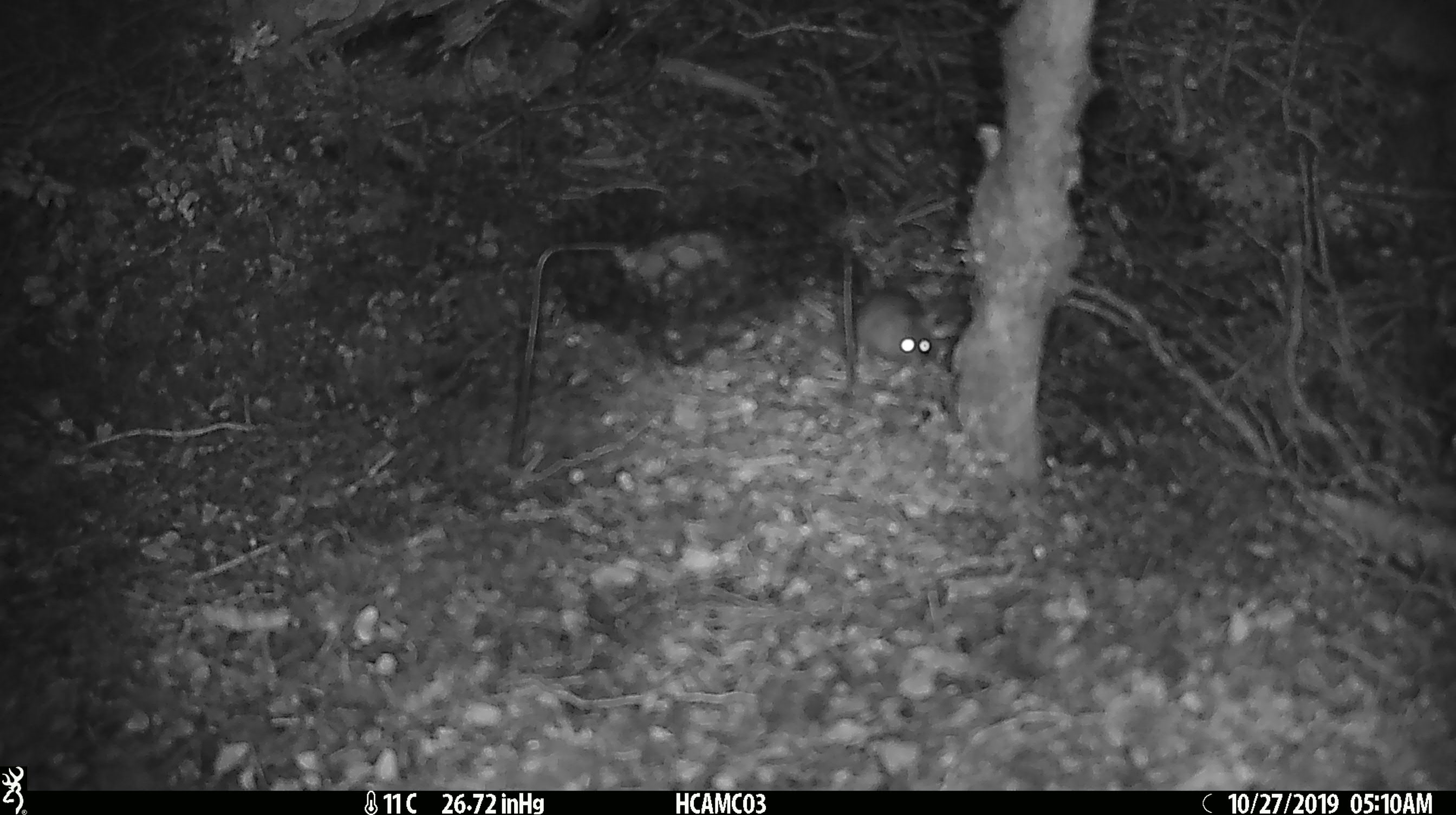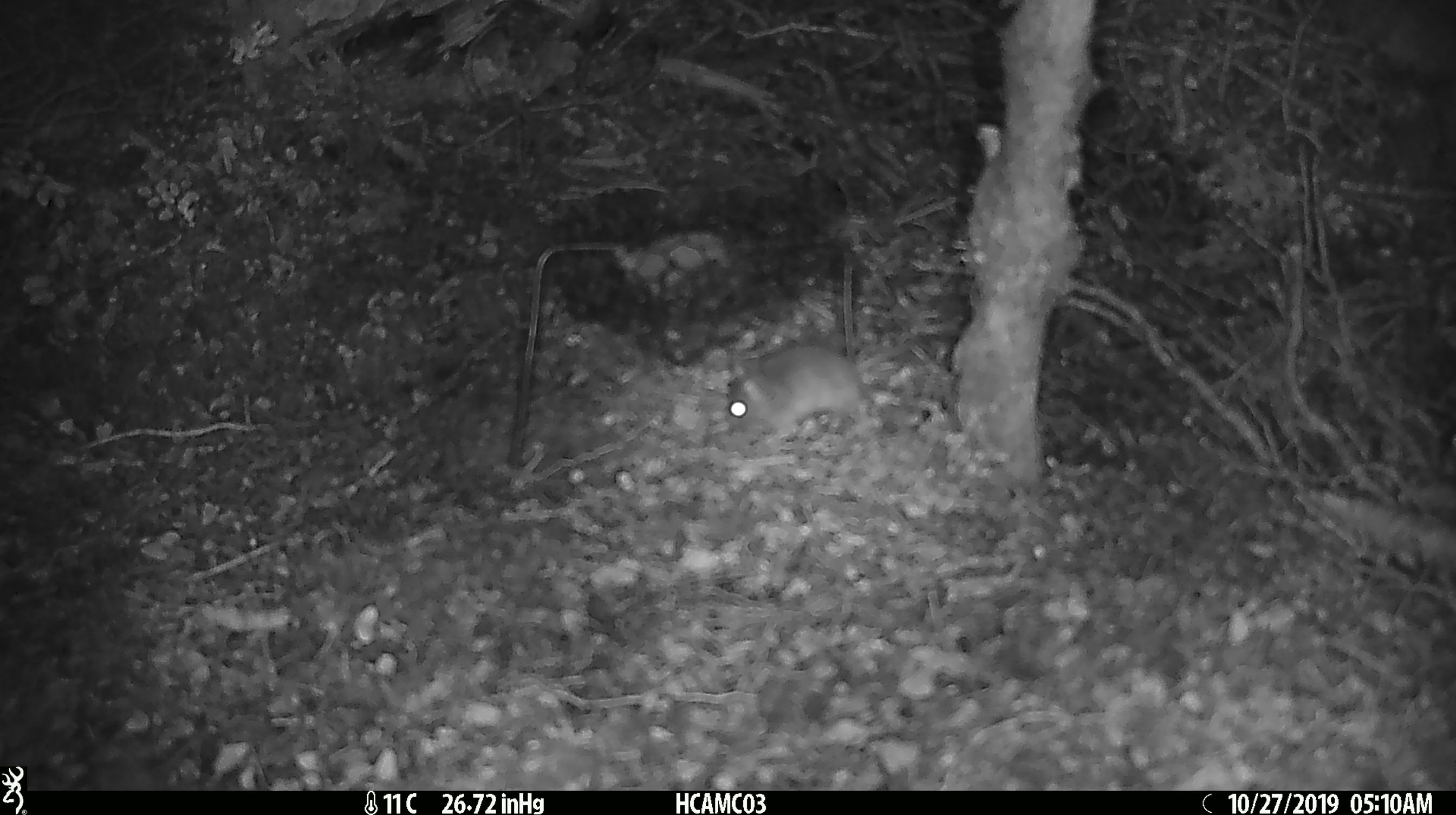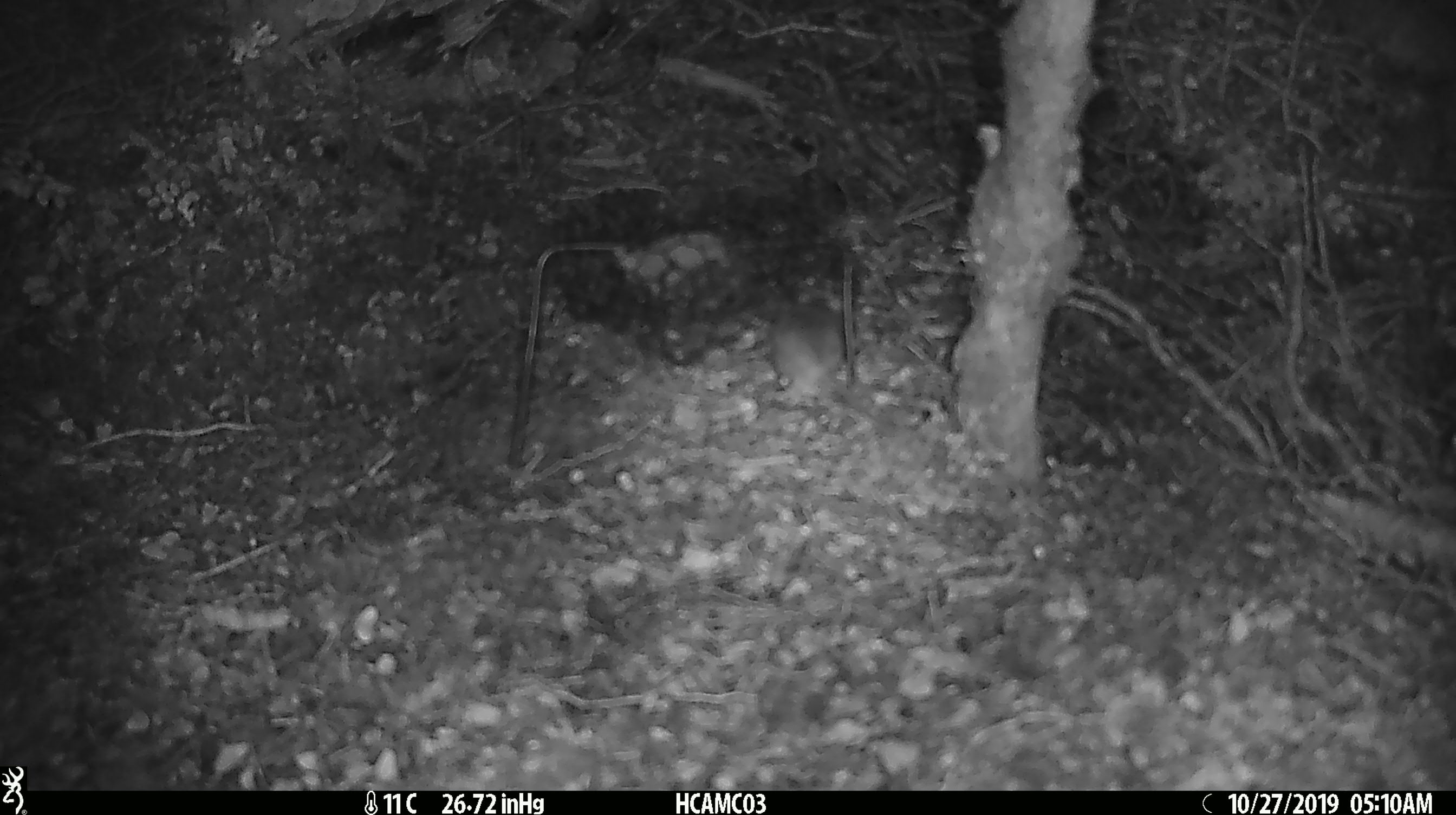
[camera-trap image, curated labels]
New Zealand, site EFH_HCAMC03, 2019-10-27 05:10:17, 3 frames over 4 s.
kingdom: Animalia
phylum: Chordata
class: Mammalia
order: Rodentia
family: Muridae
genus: Mus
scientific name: Mus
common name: mouse